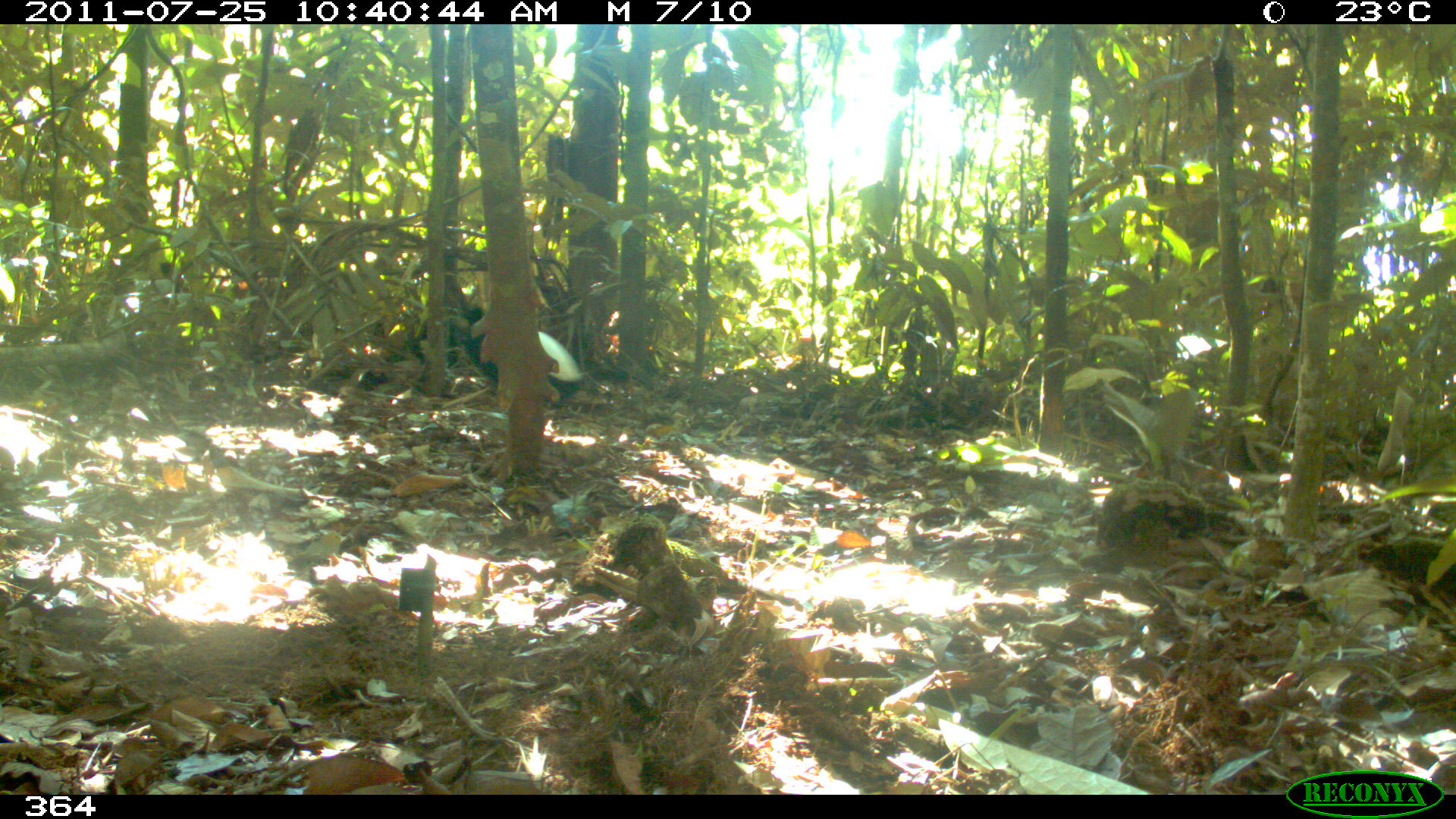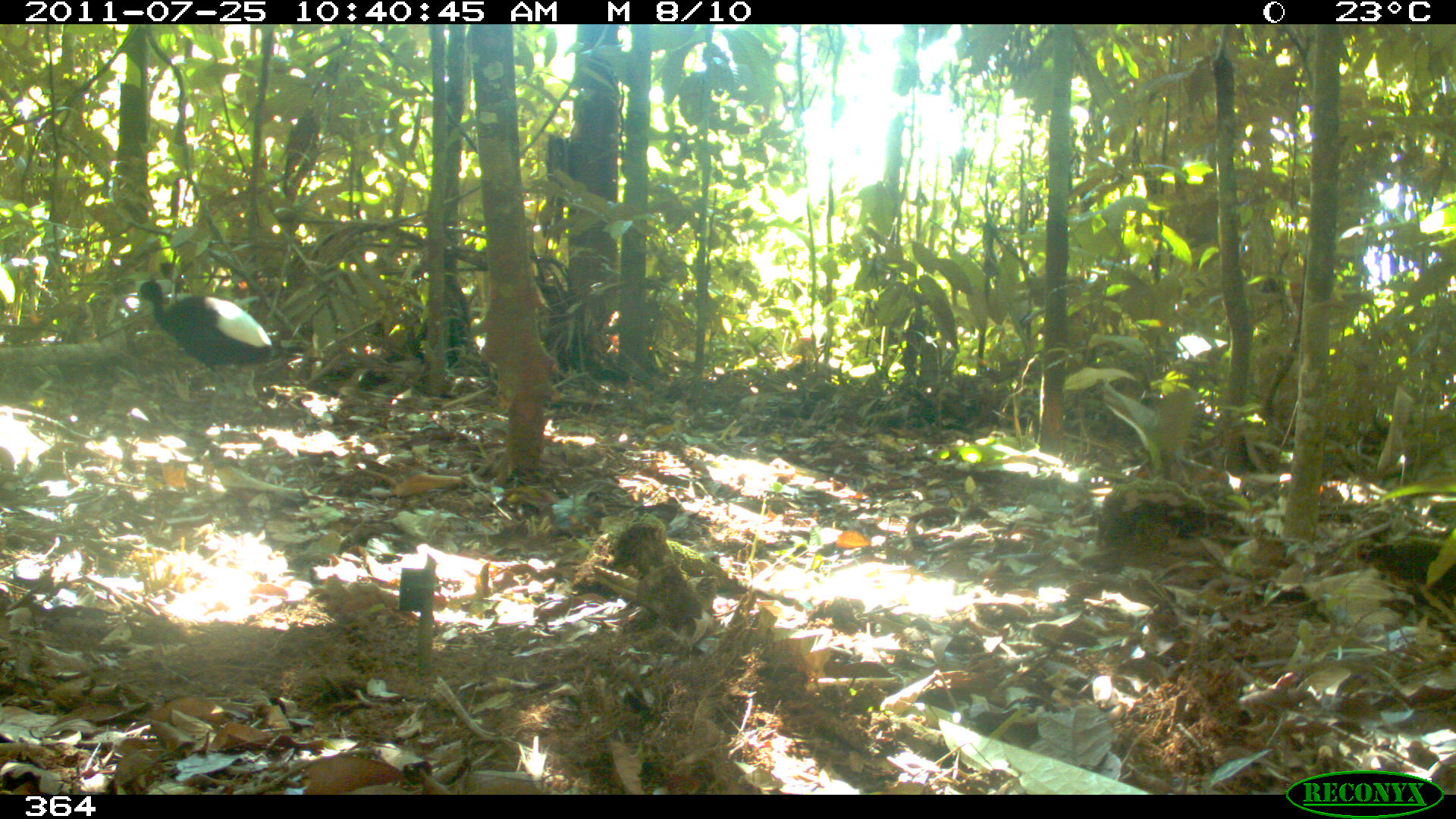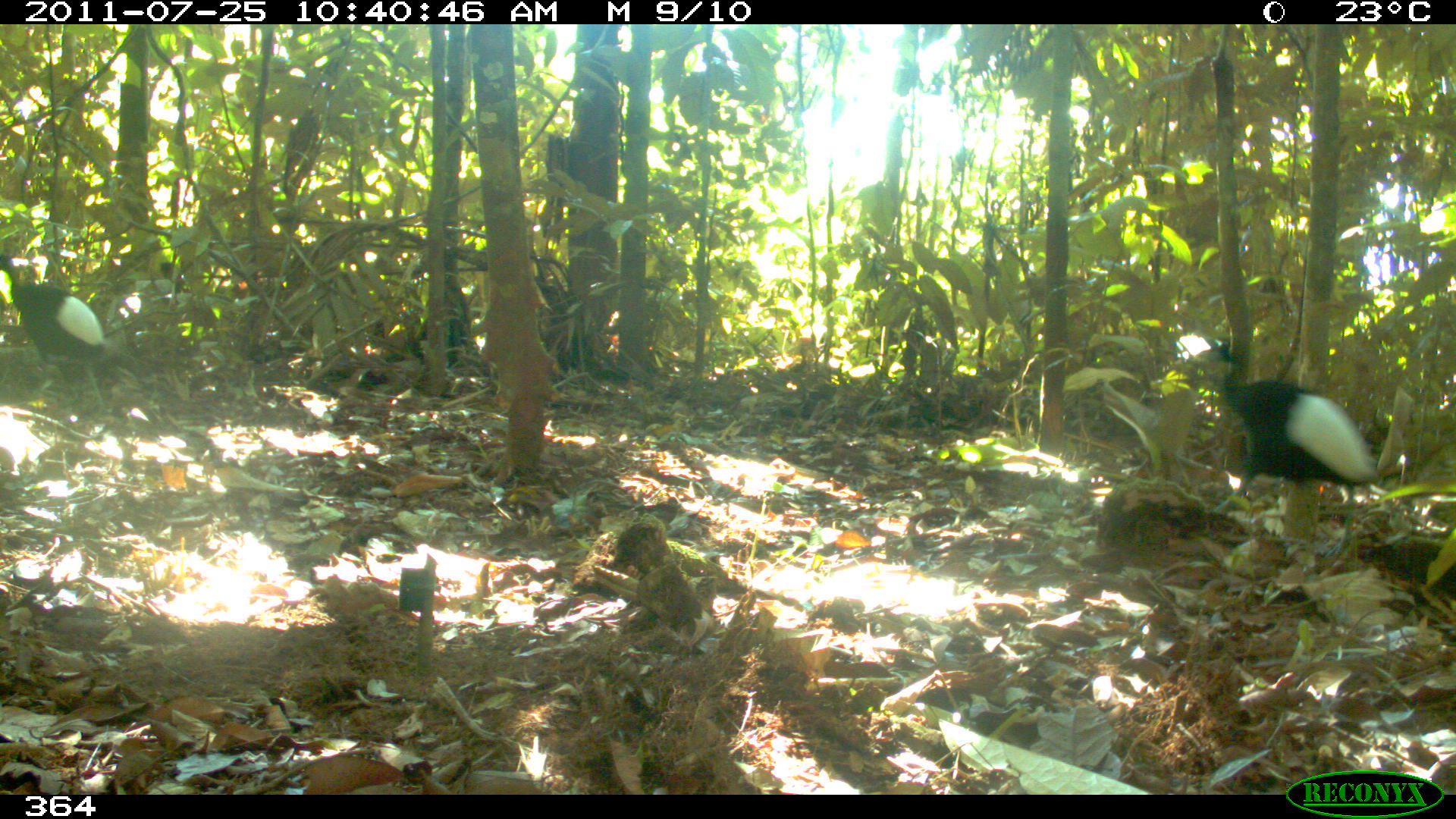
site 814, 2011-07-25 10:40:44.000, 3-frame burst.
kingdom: Animalia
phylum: Chordata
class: Aves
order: Gruiformes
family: Psophiidae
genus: Psophia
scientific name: Psophia leucoptera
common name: pale-winged trumpeter